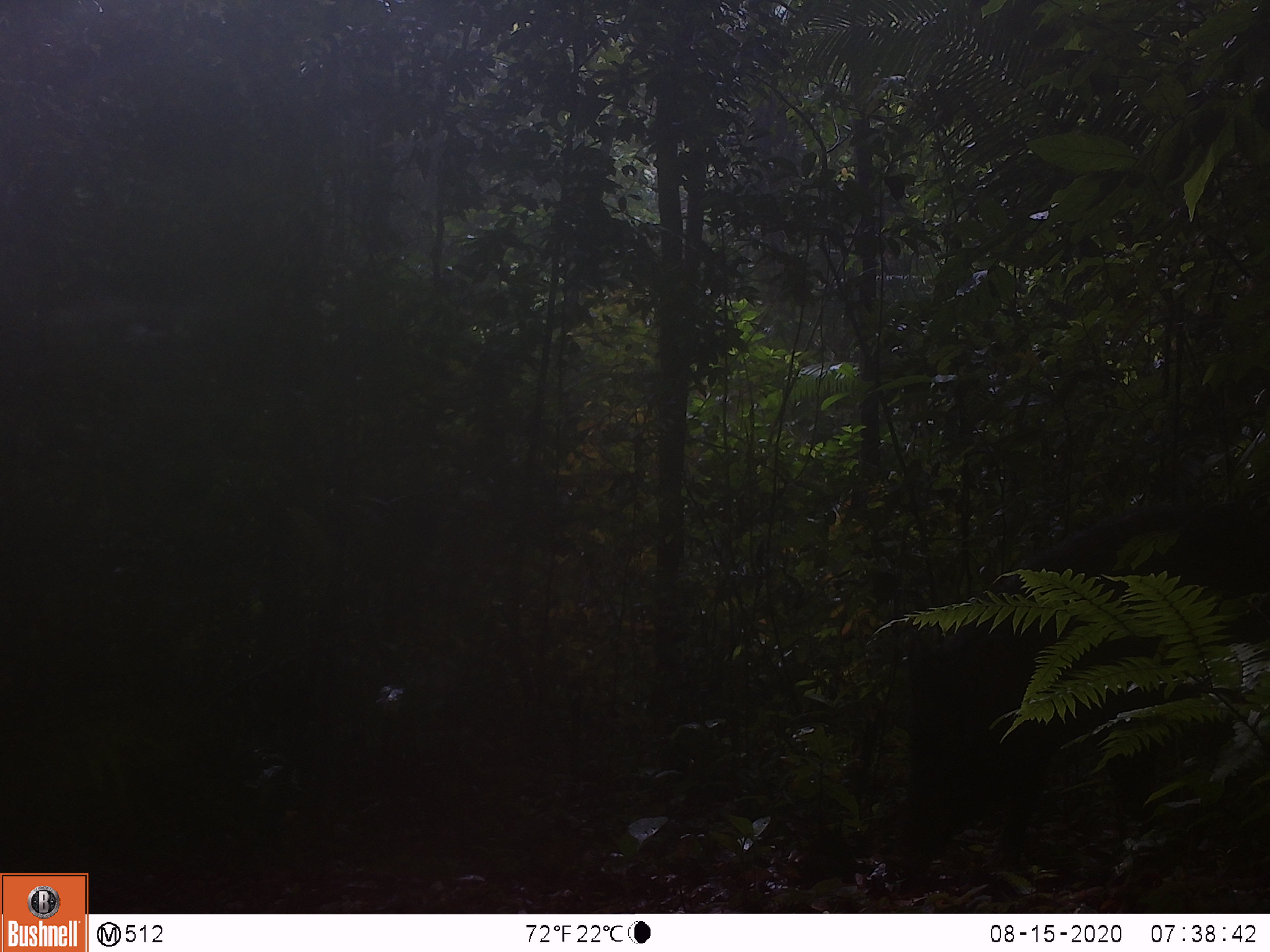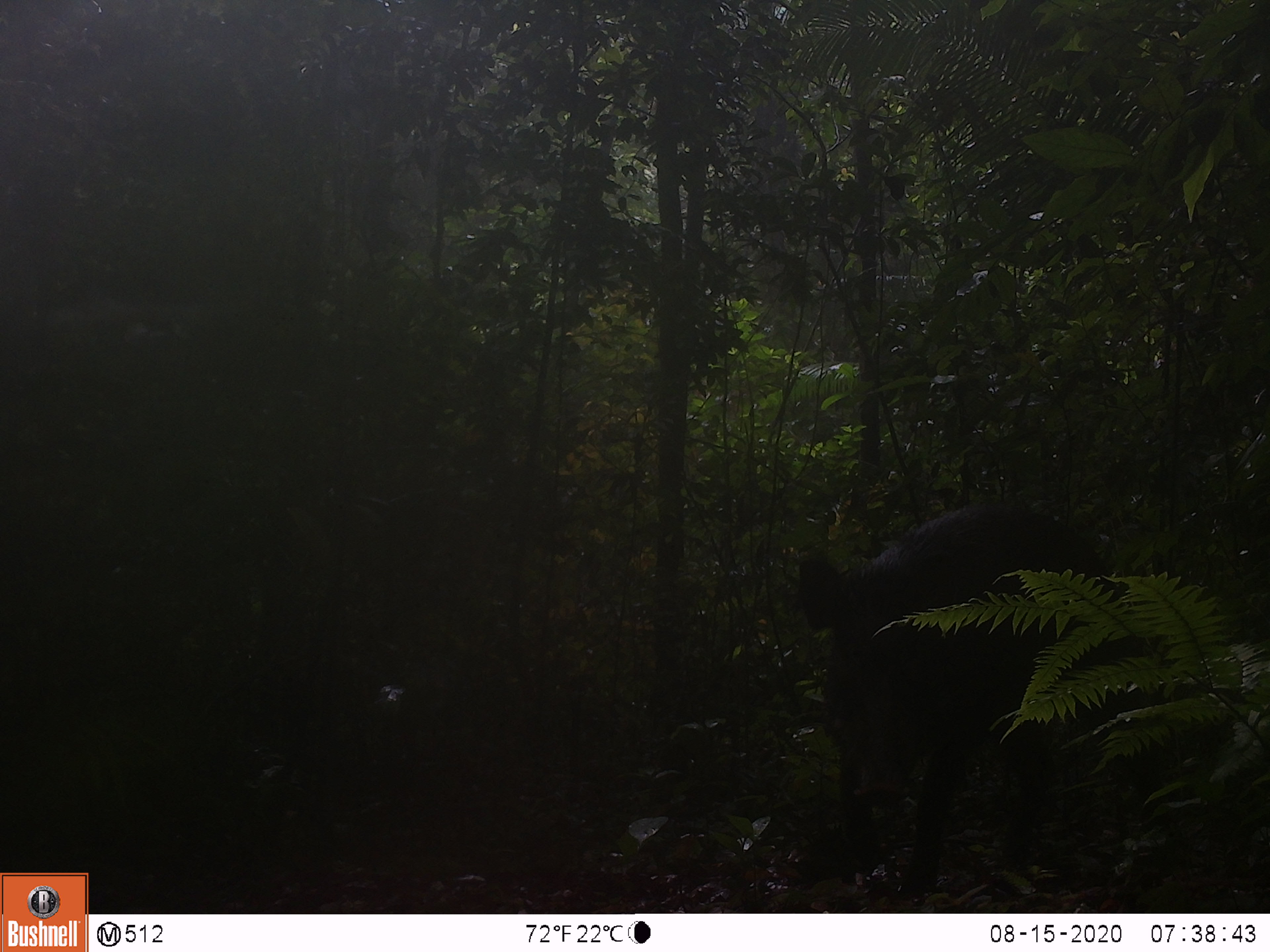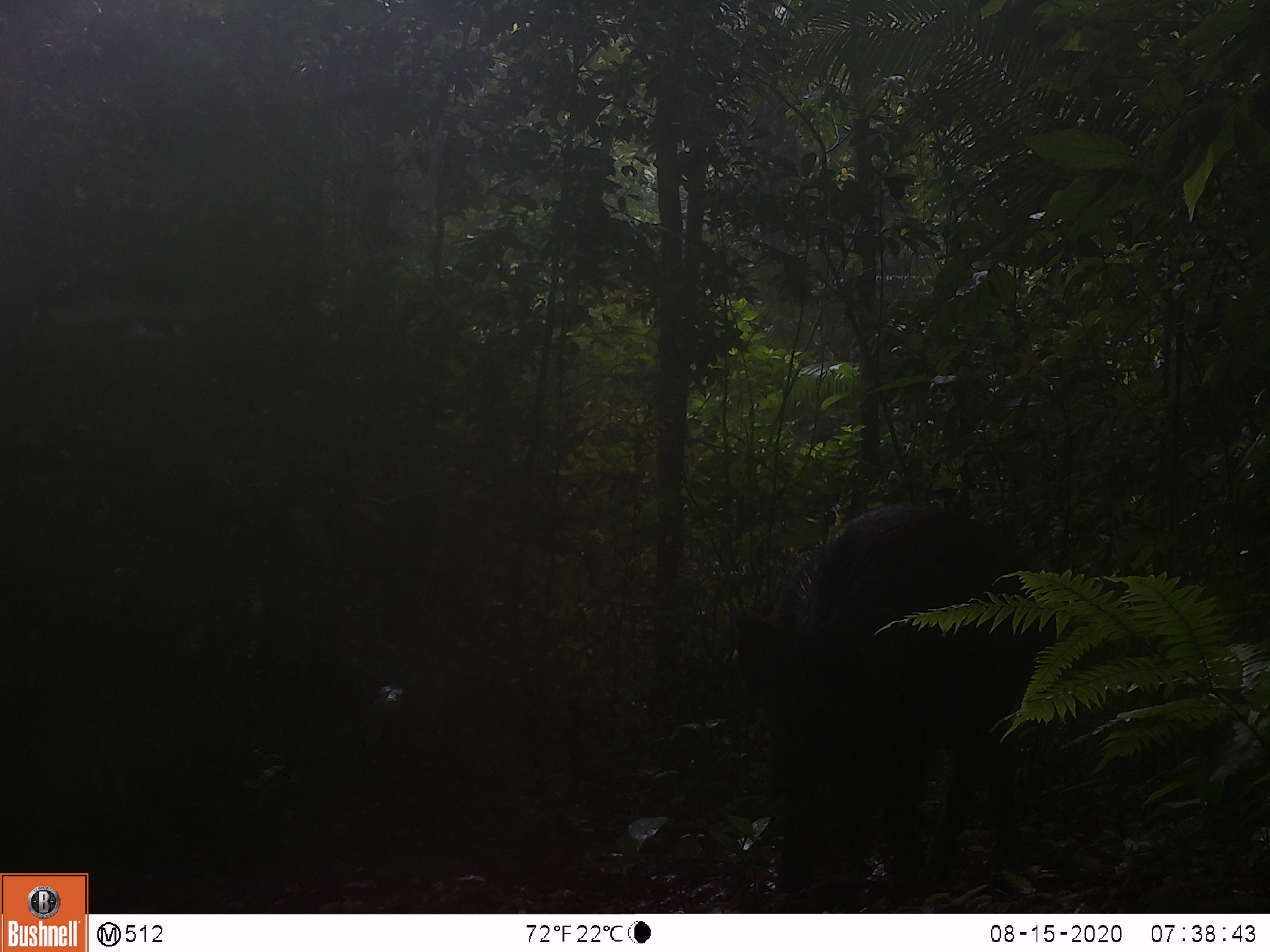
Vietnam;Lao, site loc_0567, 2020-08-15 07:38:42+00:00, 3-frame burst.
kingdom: Animalia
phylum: Chordata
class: Mammalia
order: Artiodactyla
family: Suidae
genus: Sus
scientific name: Sus scrofa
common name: eurasian wild pig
Eurasian wild pig (Sus scrofa). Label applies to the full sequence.